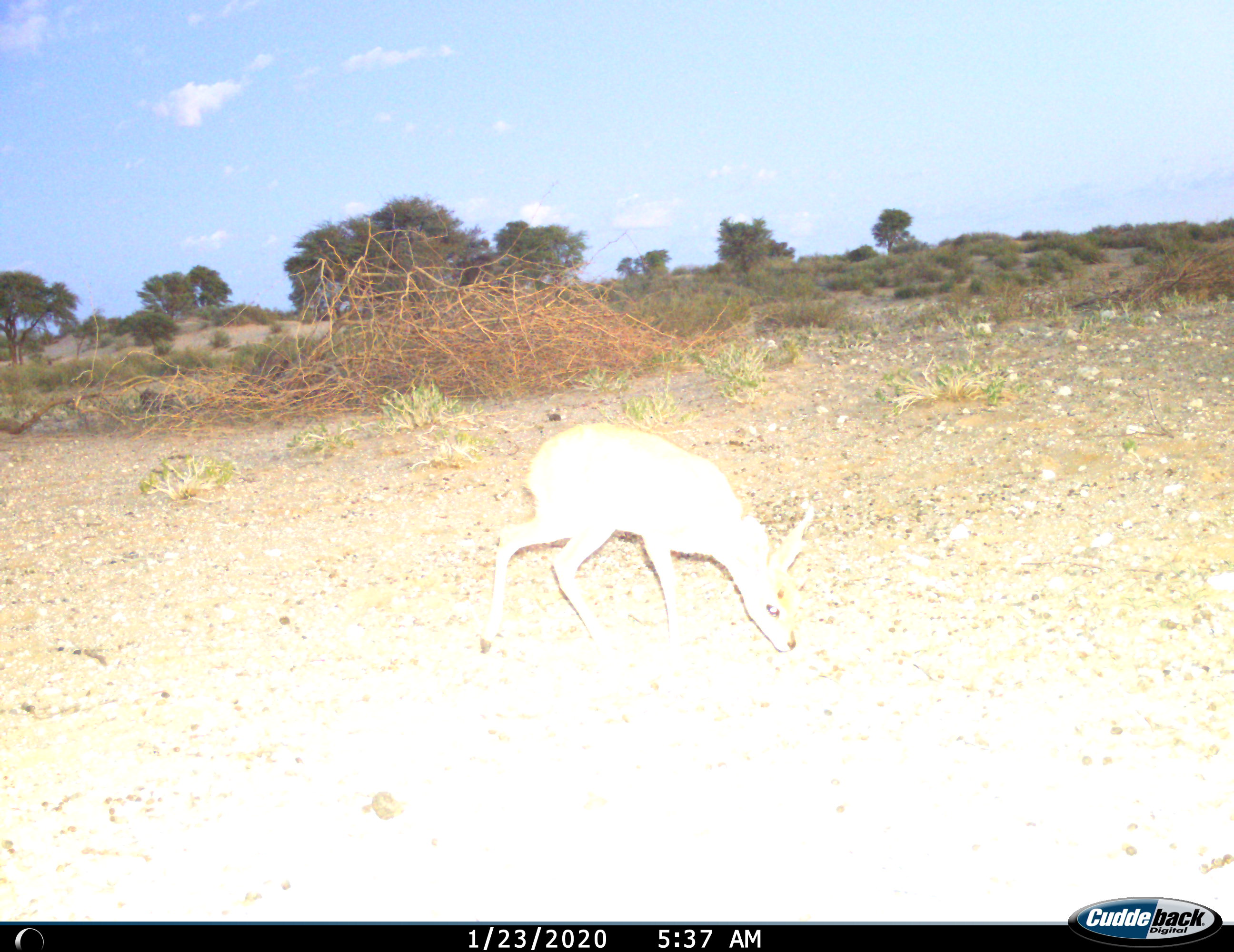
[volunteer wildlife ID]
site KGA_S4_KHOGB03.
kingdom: Animalia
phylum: Chordata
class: Mammalia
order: Artiodactyla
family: Bovidae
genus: Raphicerus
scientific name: Raphicerus campestris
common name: steenbok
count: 1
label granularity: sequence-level